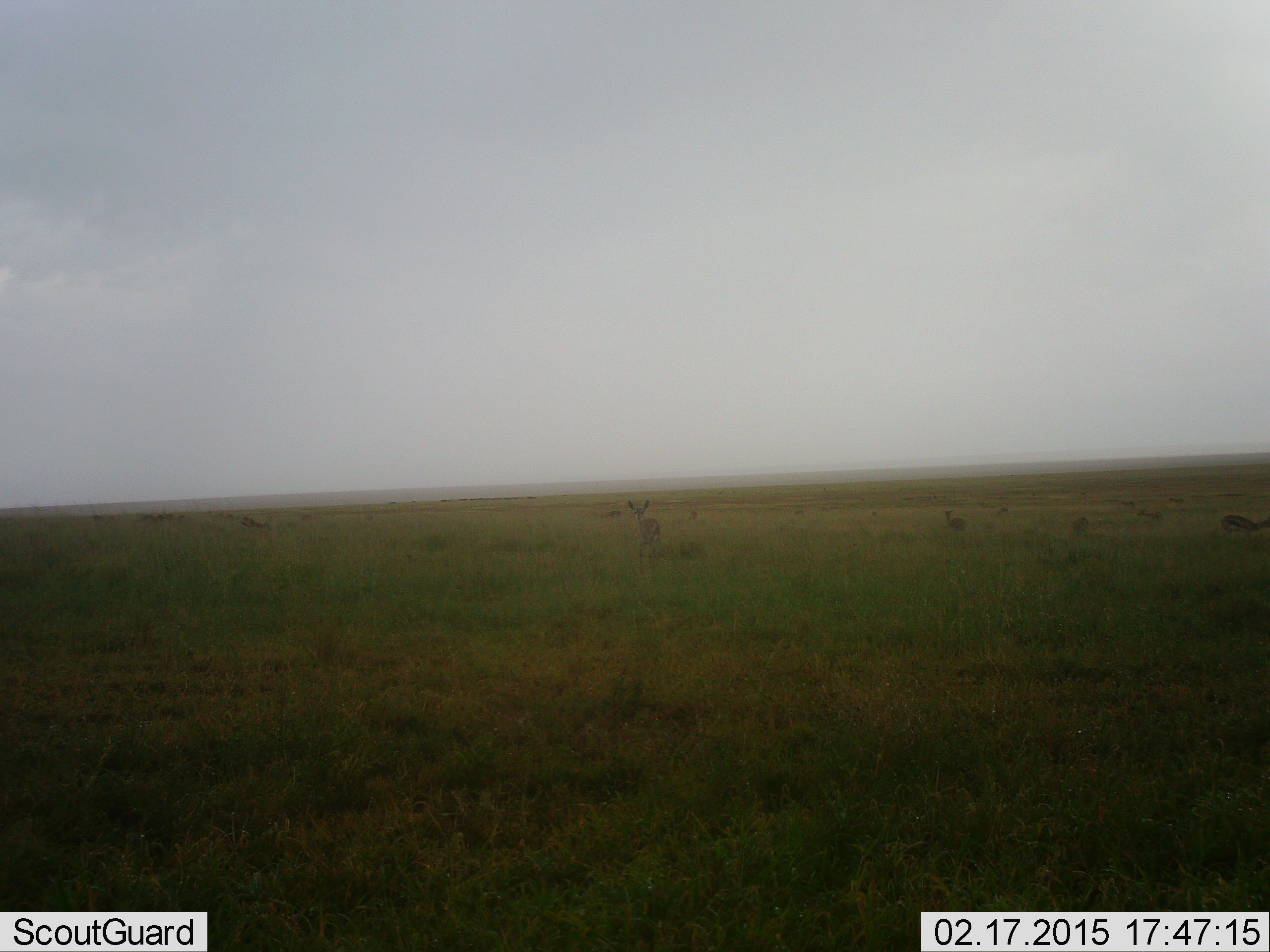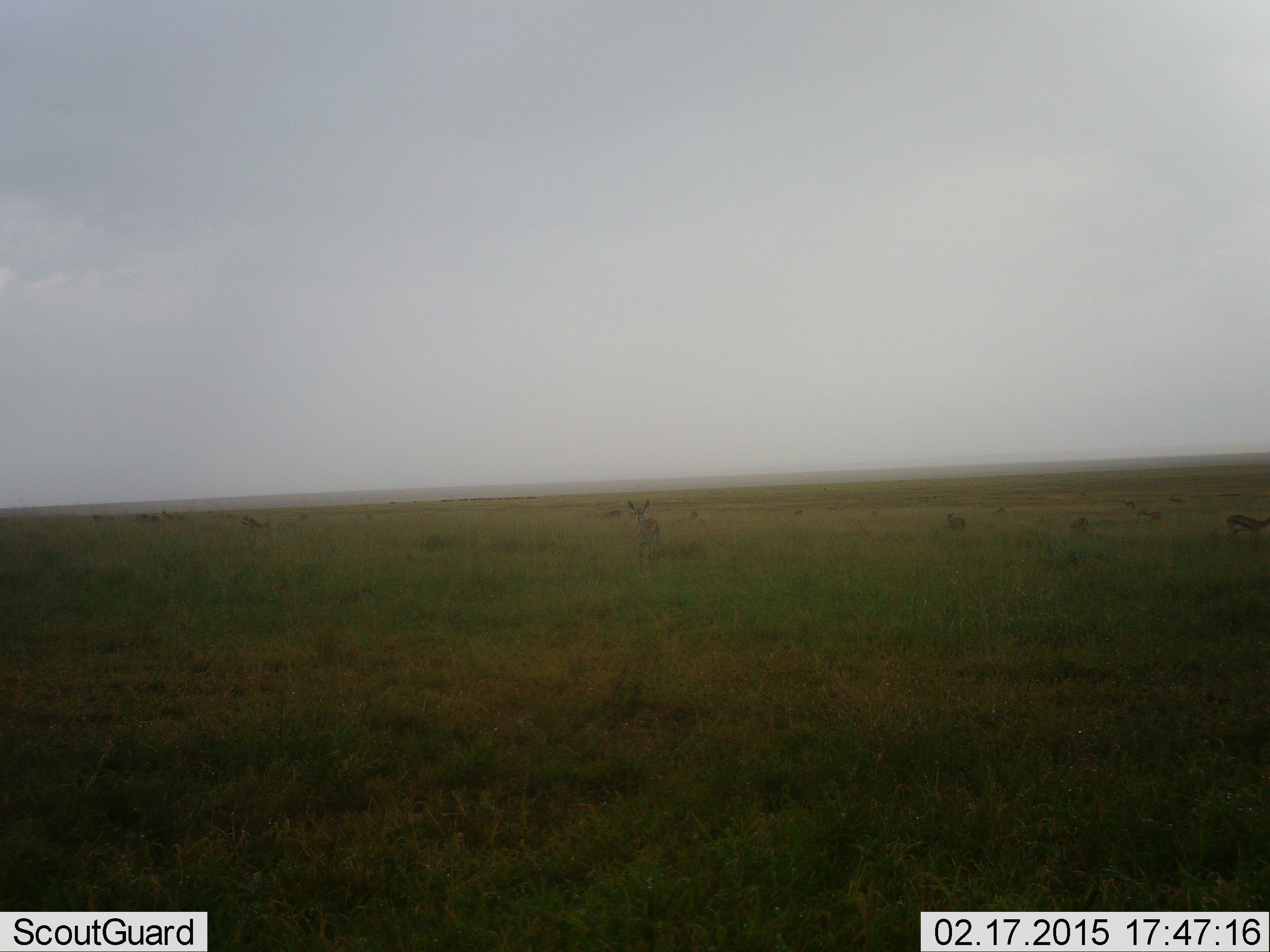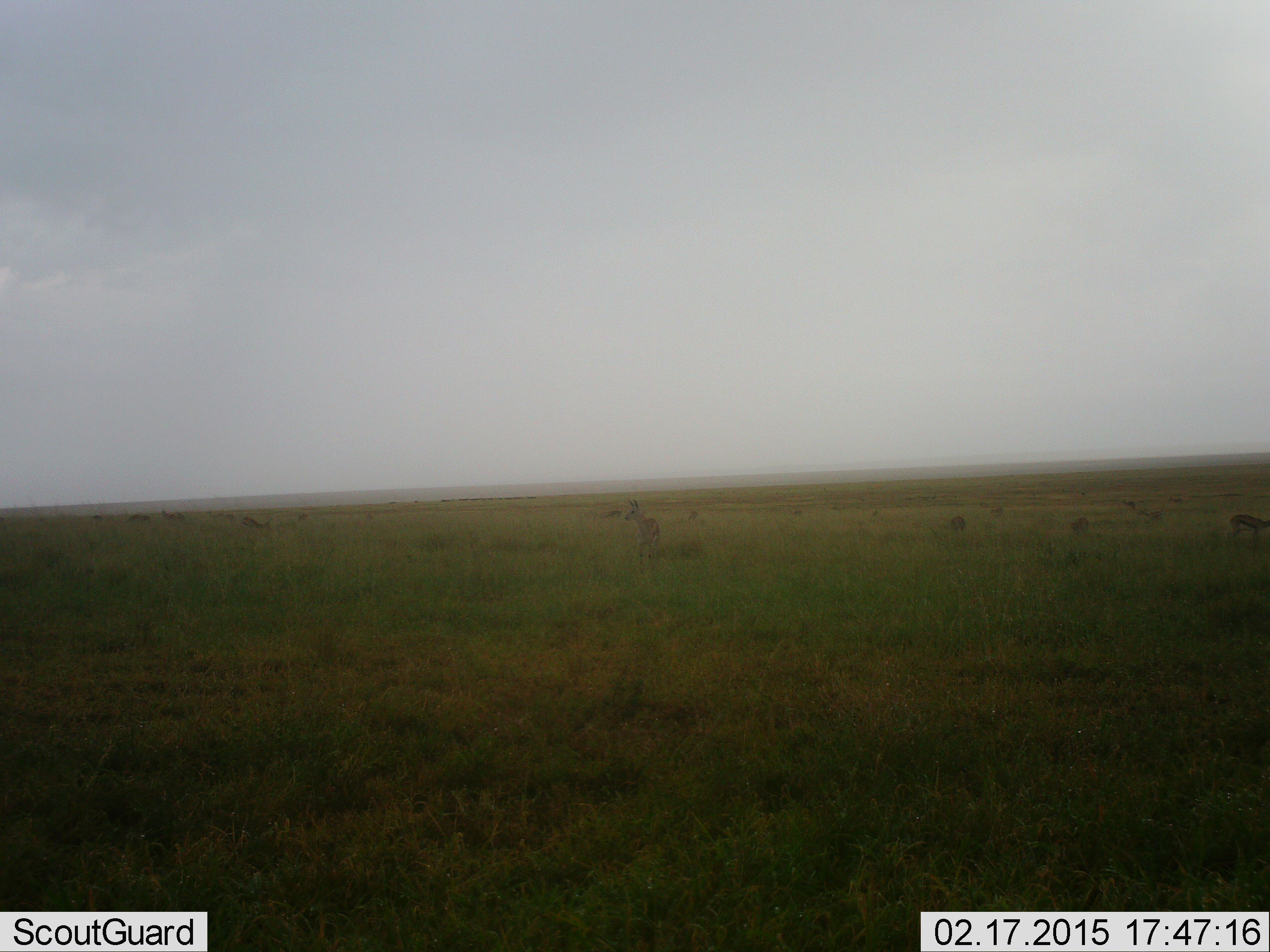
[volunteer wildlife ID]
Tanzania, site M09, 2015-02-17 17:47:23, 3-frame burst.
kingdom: Animalia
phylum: Chordata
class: Mammalia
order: Artiodactyla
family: Bovidae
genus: Eudorcas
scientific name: Eudorcas thomsonii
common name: thomson's gazelle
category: gazellethomsons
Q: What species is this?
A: Gazellethomsons (thomson's gazelle) (Eudorcas thomsonii).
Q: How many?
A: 11-50.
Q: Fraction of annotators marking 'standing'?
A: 88%.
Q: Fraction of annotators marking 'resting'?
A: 0%.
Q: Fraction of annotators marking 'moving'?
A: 38%.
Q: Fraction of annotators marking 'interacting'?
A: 0%.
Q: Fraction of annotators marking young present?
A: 0%.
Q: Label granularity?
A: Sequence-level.